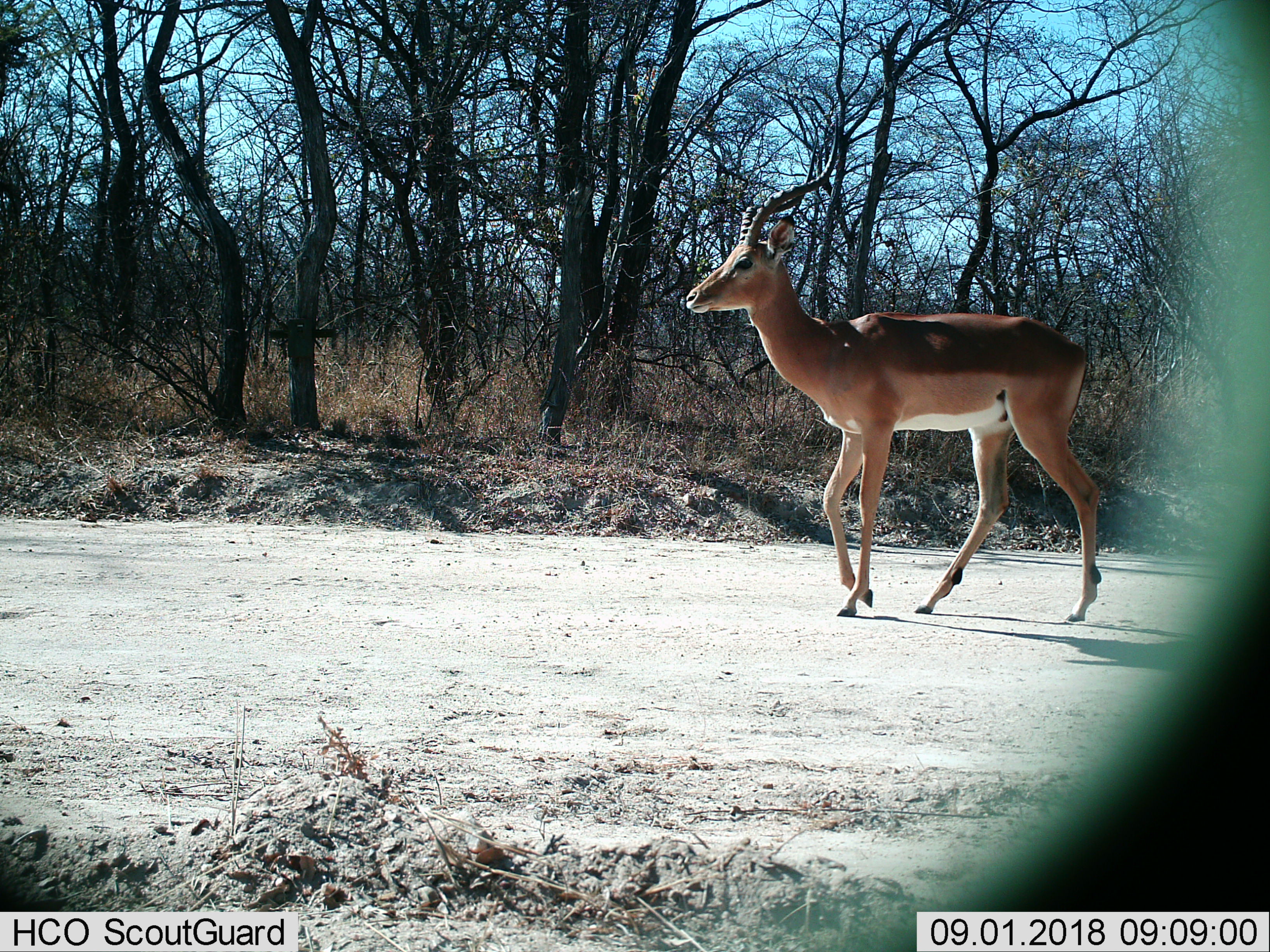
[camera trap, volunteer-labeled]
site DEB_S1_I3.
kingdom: Animalia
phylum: Chordata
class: Mammalia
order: Artiodactyla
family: Bovidae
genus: Aepyceros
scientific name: Aepyceros melampus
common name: impala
Impala (Aepyceros melampus), count 1. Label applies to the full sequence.